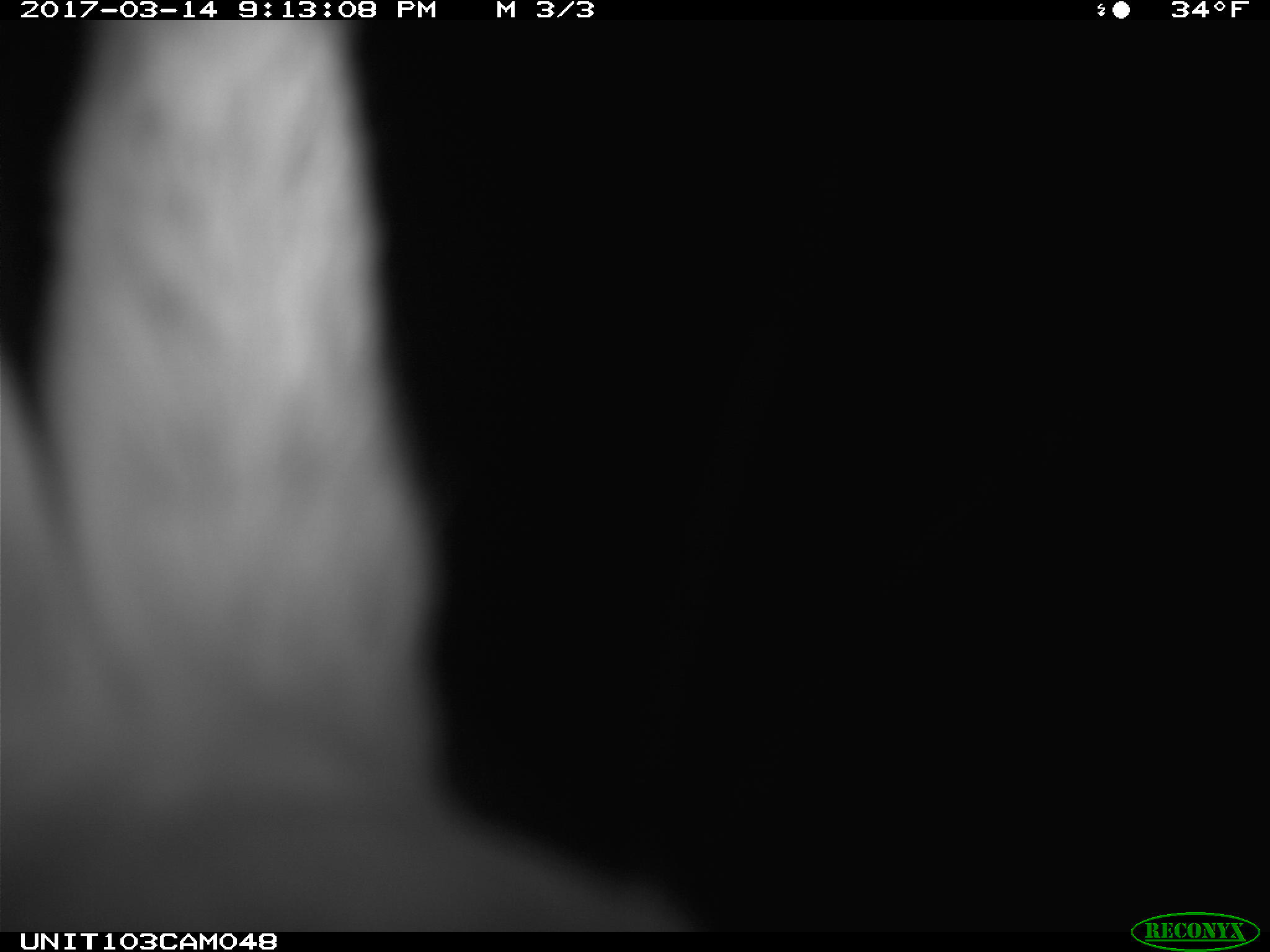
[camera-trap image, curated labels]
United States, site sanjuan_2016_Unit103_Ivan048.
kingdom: Animalia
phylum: Chordata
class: Mammalia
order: Lagomorpha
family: Leporidae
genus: Lepus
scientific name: Lepus americanus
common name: snowshoe hare